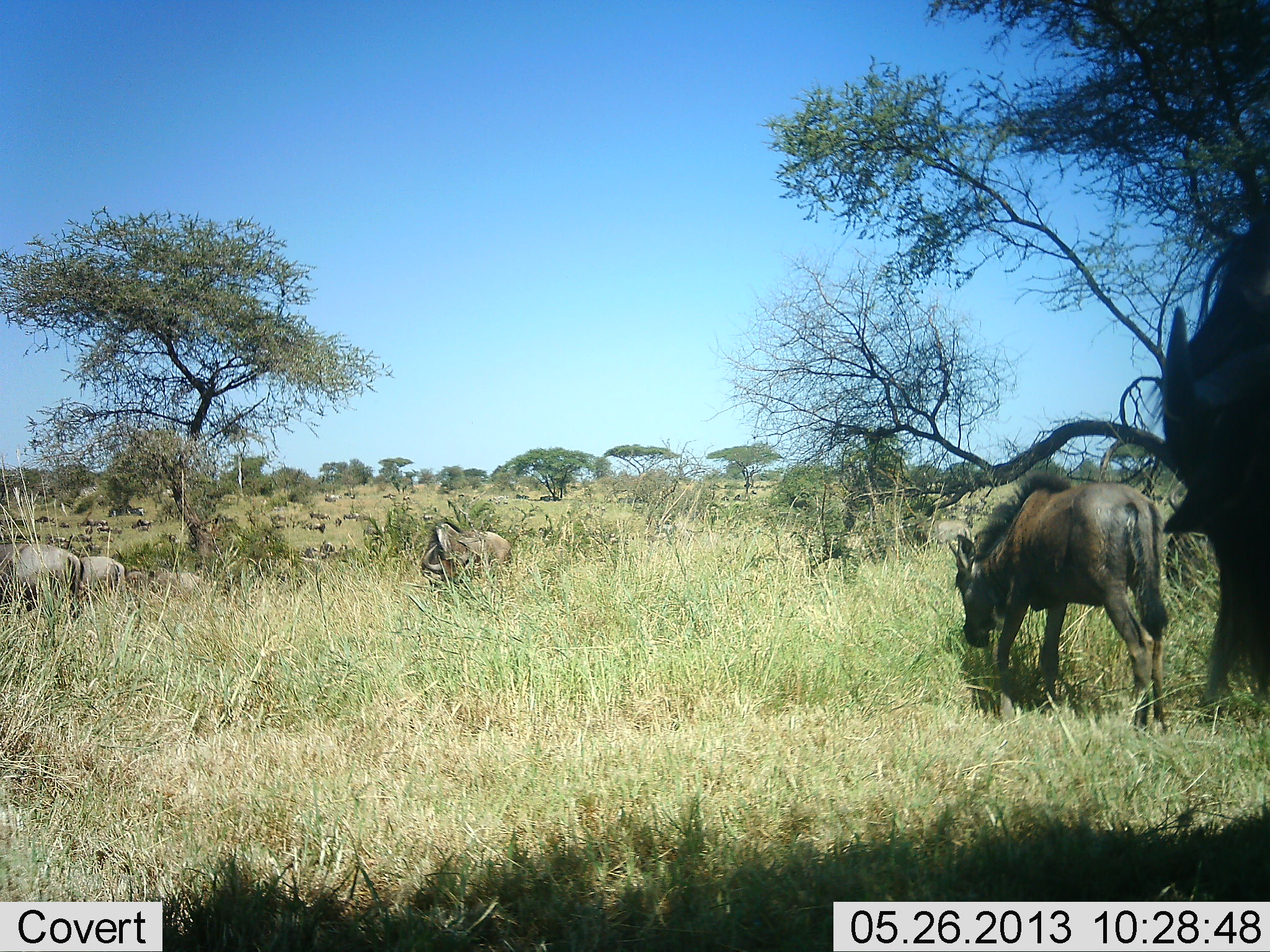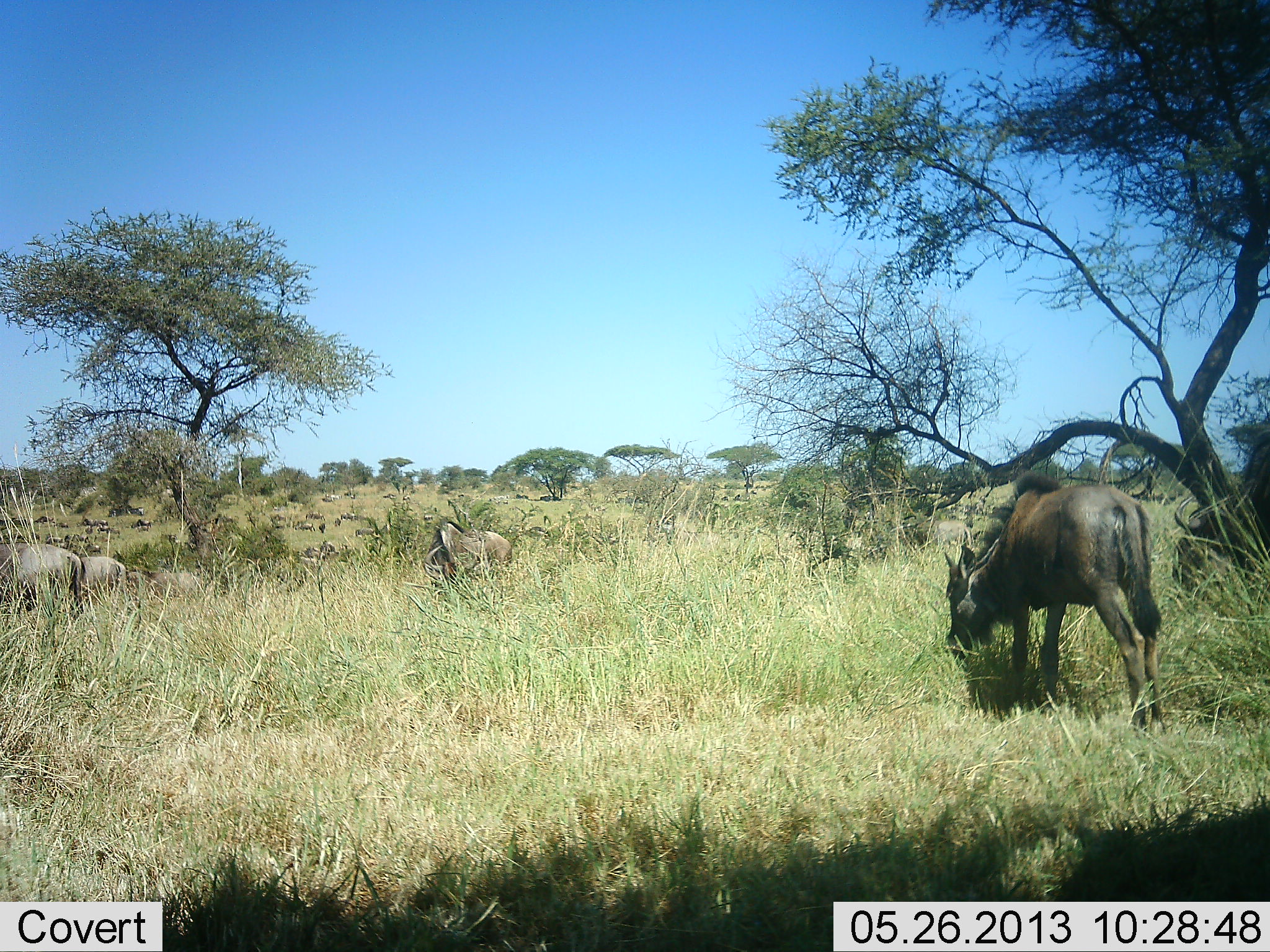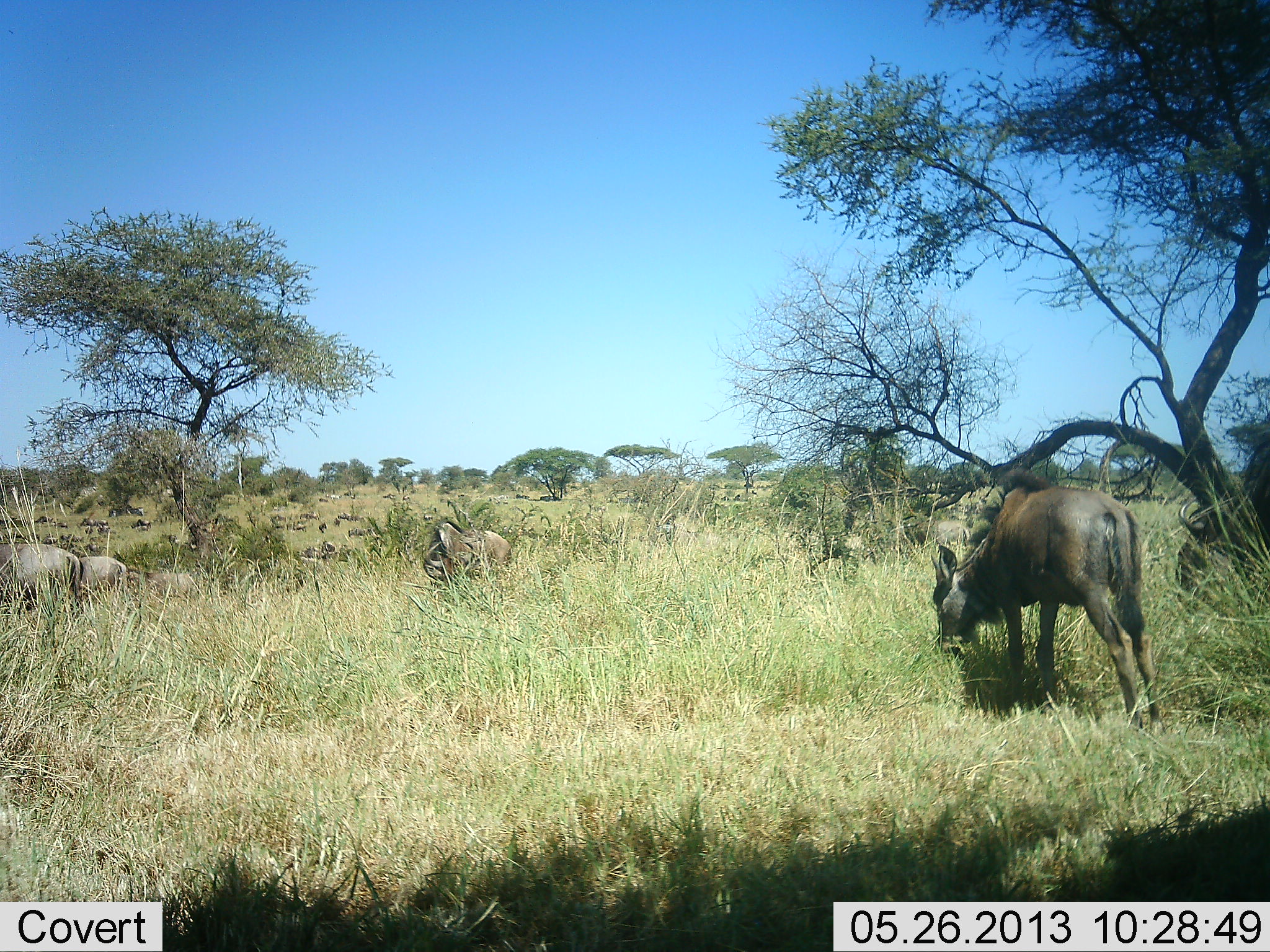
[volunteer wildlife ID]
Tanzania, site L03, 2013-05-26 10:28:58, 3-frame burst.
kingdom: Animalia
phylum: Chordata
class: Mammalia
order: Artiodactyla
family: Bovidae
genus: Connochaetes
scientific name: Connochaetes taurinus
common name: blue wildebeest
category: wildebeest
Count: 11-50.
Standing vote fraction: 40%.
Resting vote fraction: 0%.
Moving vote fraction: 60%.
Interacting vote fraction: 10%.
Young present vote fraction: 10%.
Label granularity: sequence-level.